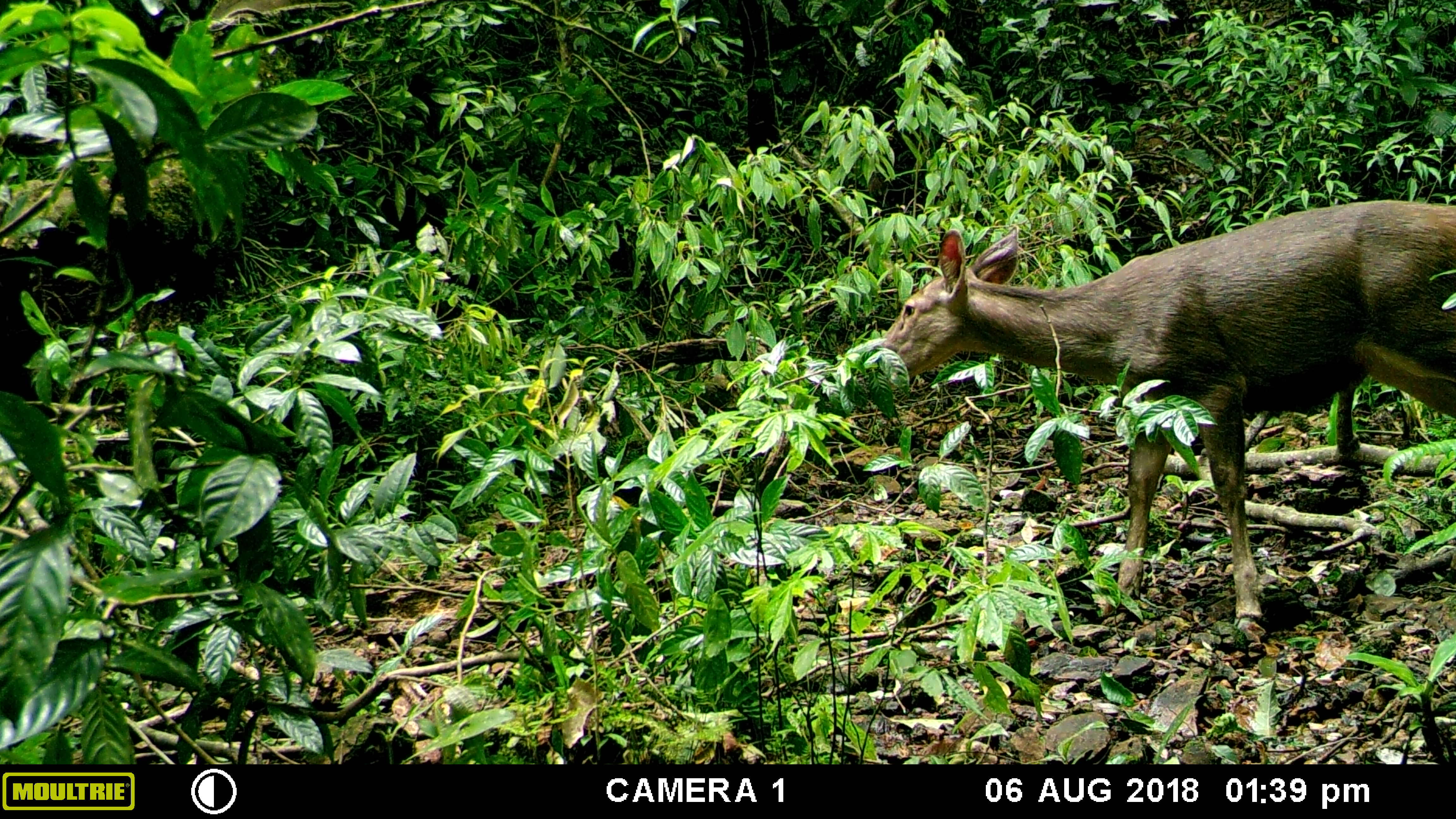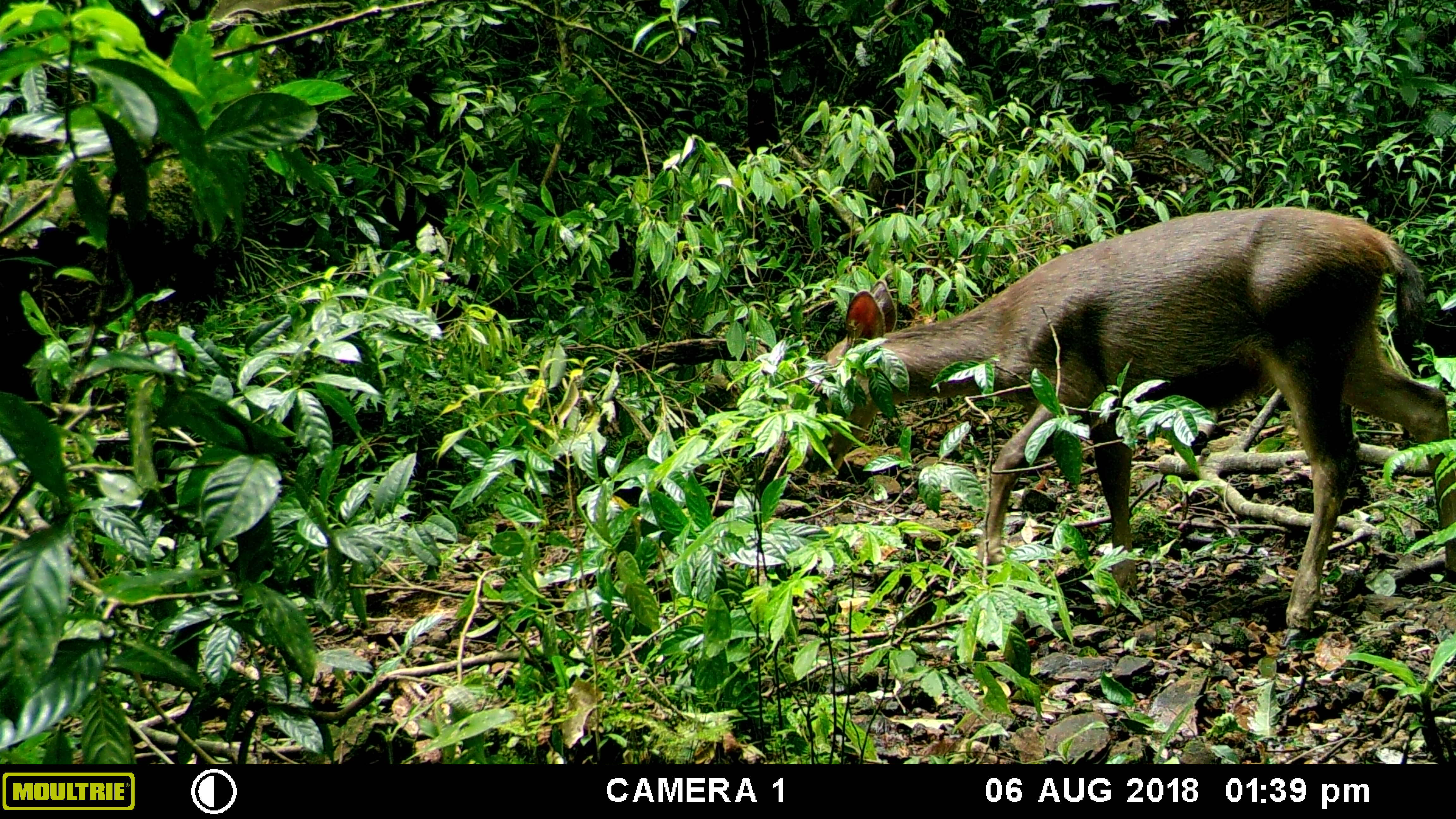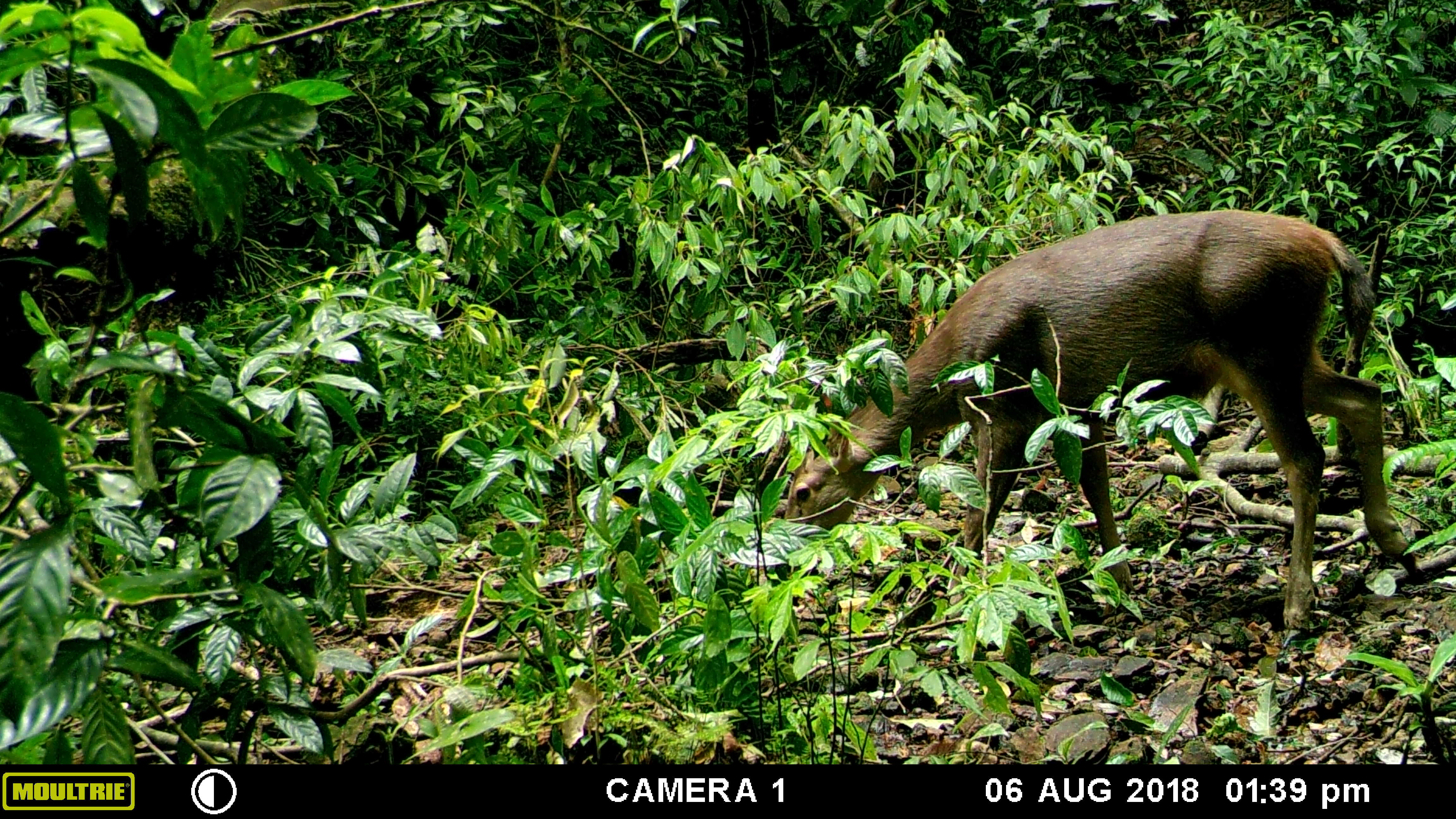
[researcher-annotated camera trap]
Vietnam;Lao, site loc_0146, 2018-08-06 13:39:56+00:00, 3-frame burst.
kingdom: Animalia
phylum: Chordata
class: Mammalia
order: Artiodactyla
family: Cervidae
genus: Rusa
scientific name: Rusa unicolor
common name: sambar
Sambar (Rusa unicolor). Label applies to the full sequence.